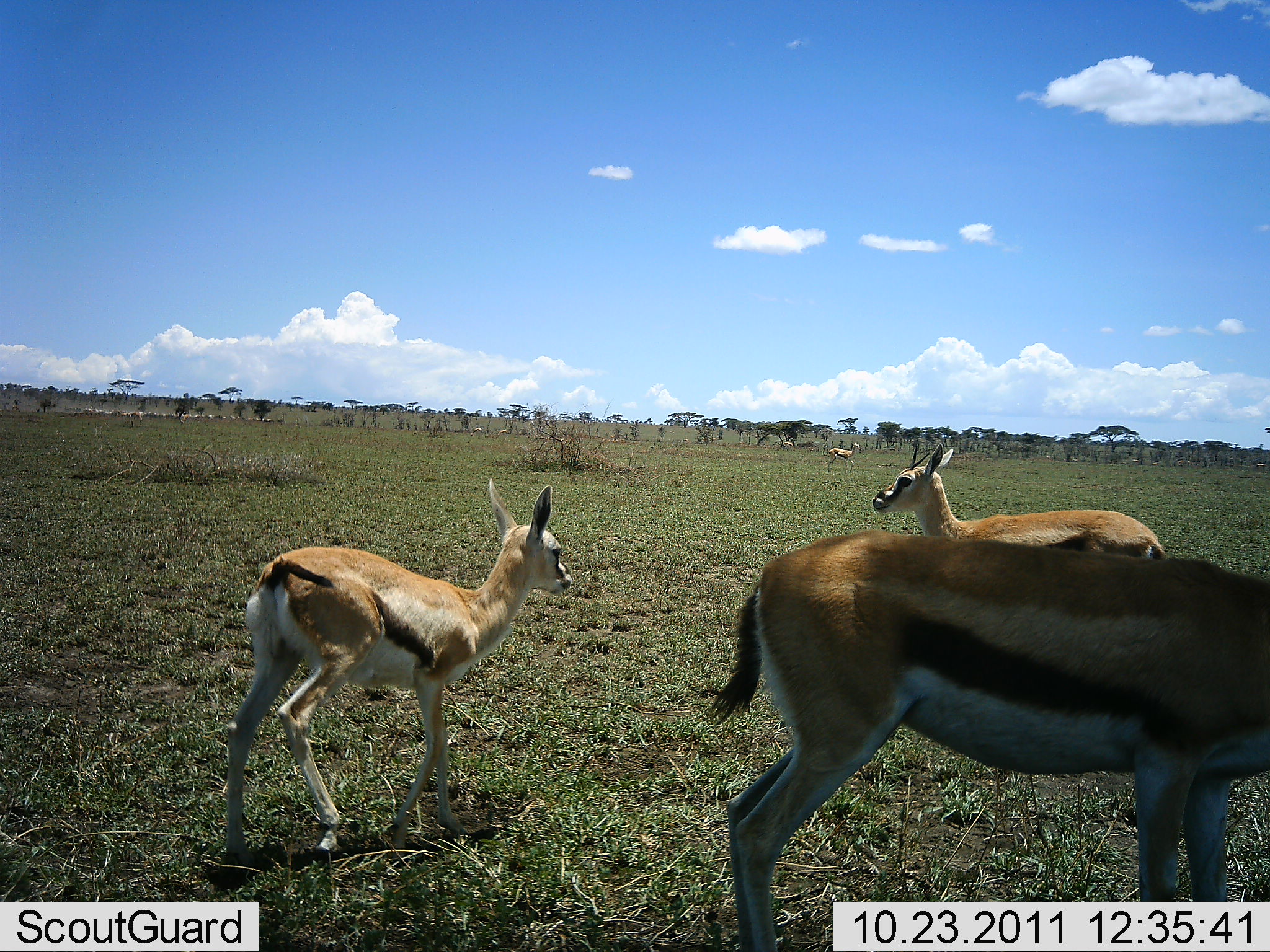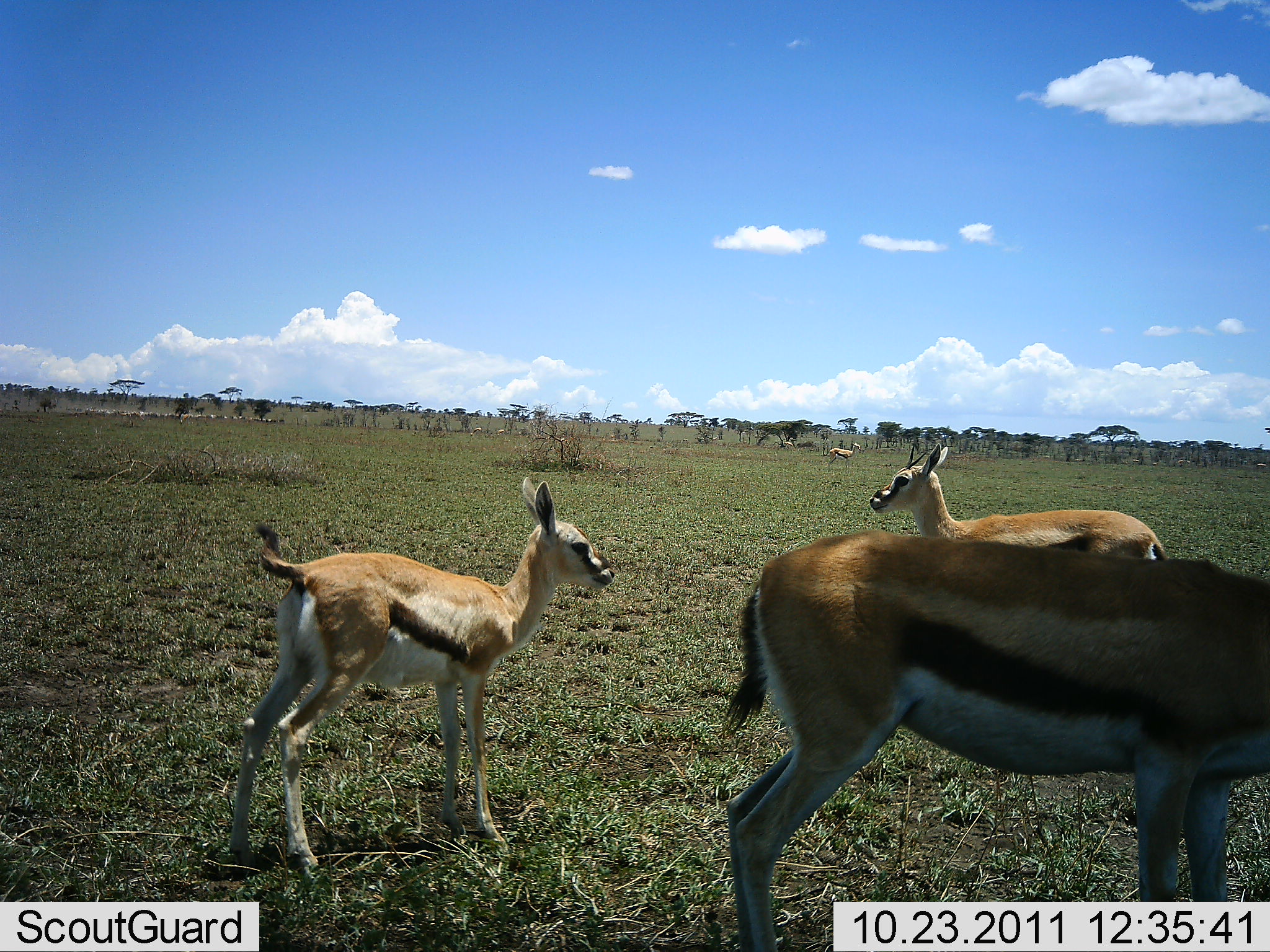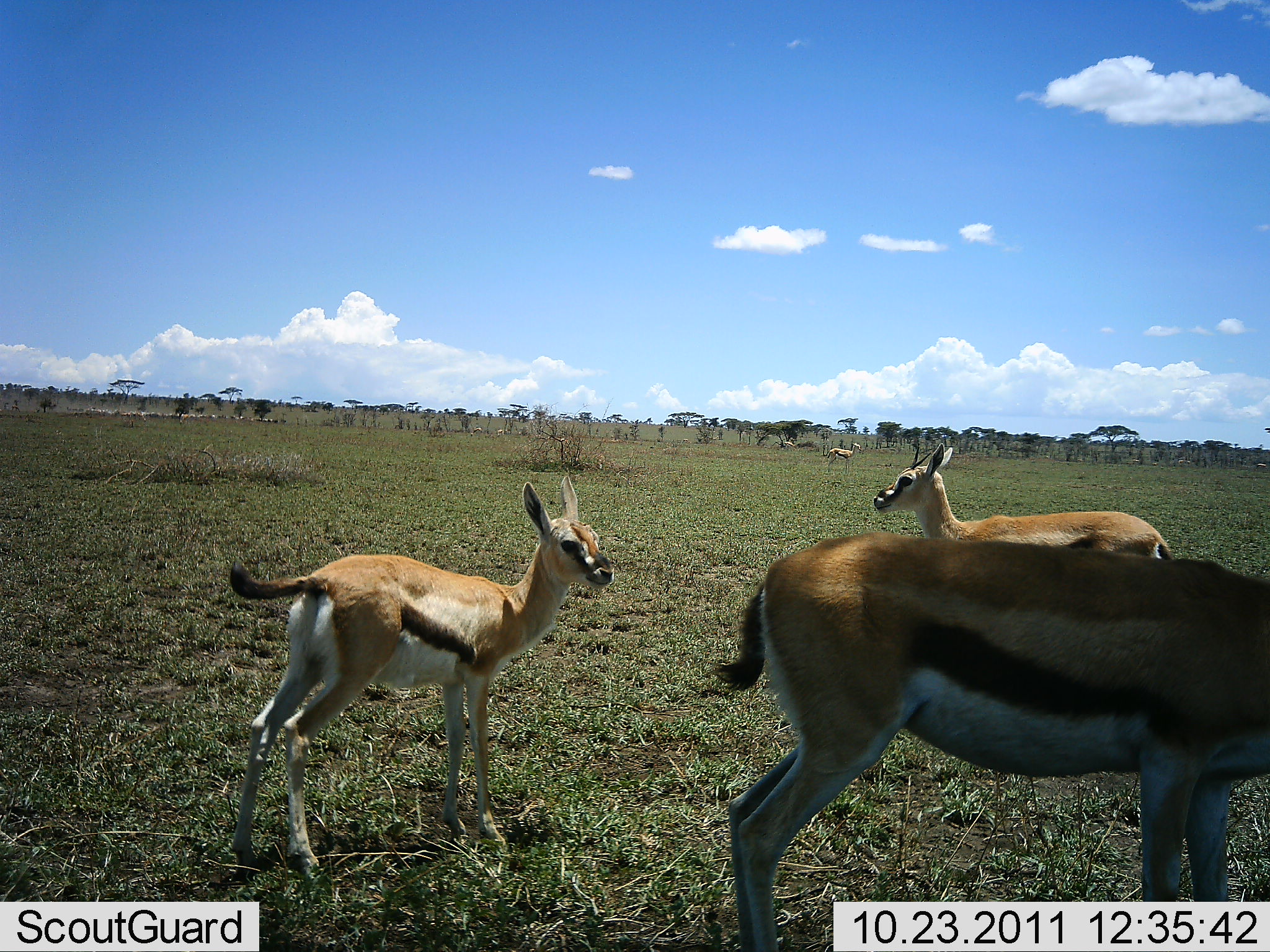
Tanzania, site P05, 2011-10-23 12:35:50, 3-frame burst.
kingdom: Animalia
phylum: Chordata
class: Mammalia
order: Artiodactyla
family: Bovidae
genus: Eudorcas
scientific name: Eudorcas thomsonii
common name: thomson's gazelle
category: gazellethomsons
Gazellethomsons (thomson's gazelle) (Eudorcas thomsonii), count 4. Behavior (volunteer vote fractions): standing 92%, resting 0%, moving 17%, interacting 0%. Young present (vote fraction): 58%. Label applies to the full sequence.